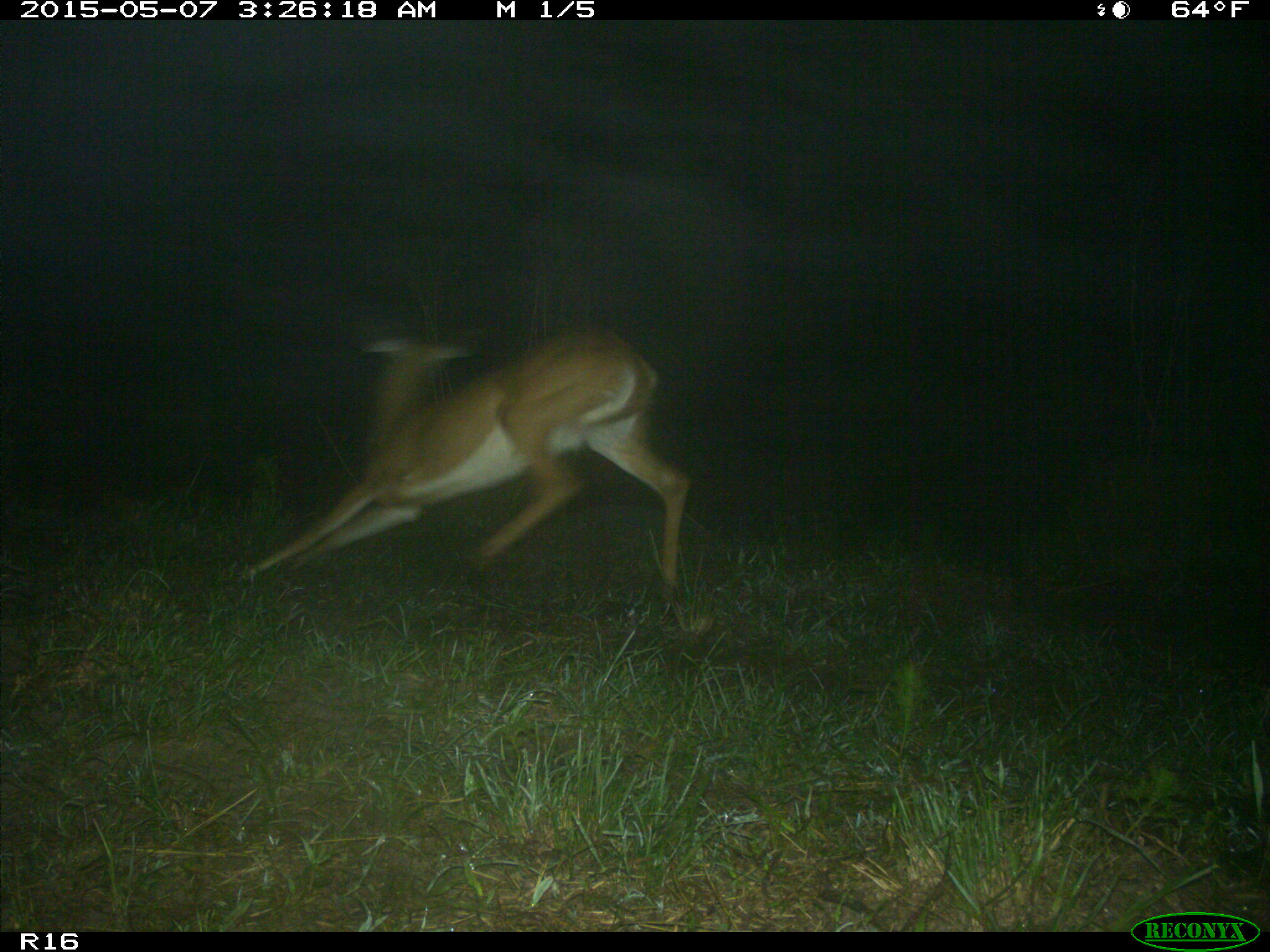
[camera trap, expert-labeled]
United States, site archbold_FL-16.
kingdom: Animalia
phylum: Chordata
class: Mammalia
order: Artiodactyla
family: Bovidae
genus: Bos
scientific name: Bos taurus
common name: domestic cow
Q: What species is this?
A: Bos taurus (domestic cow).